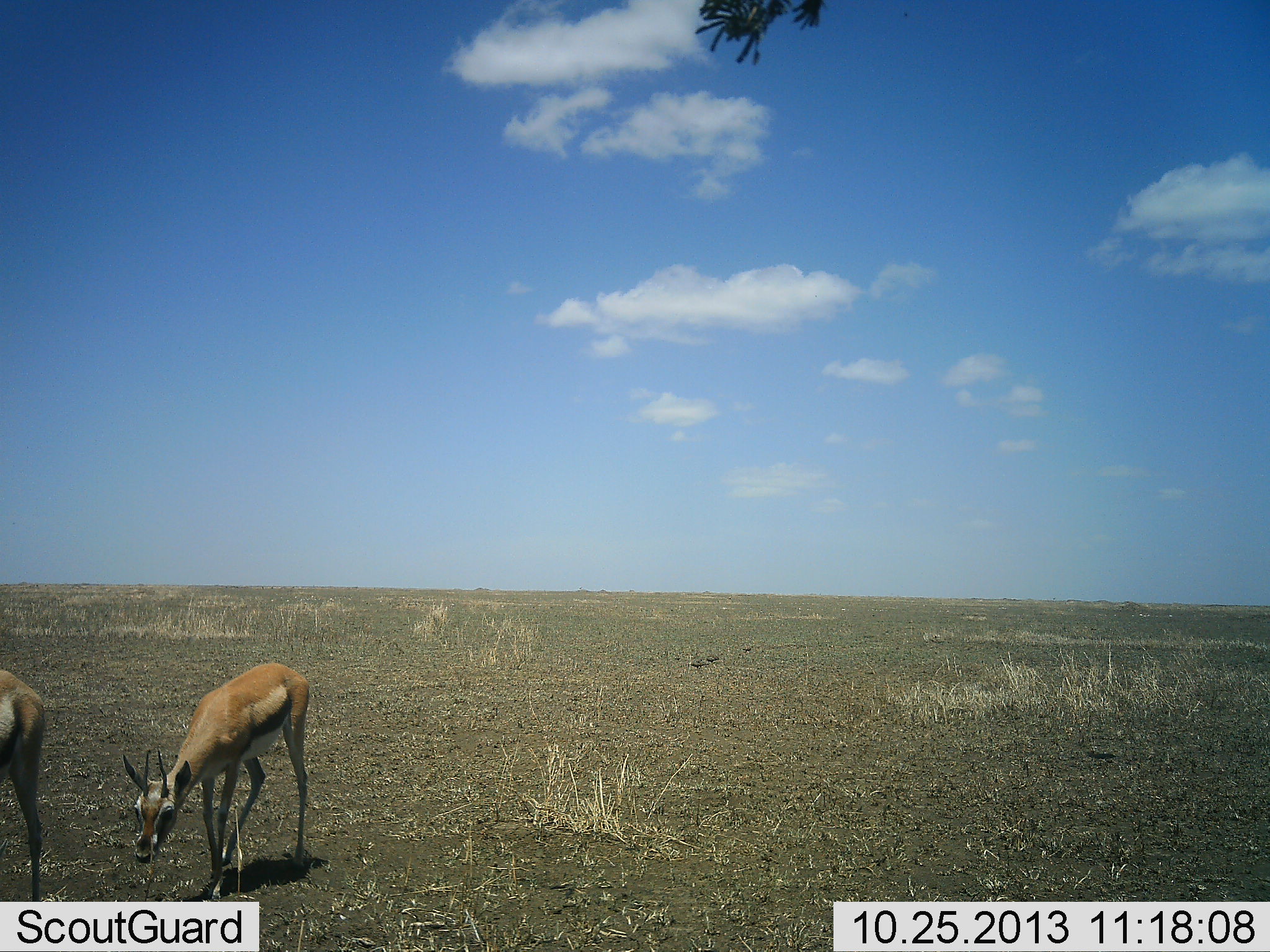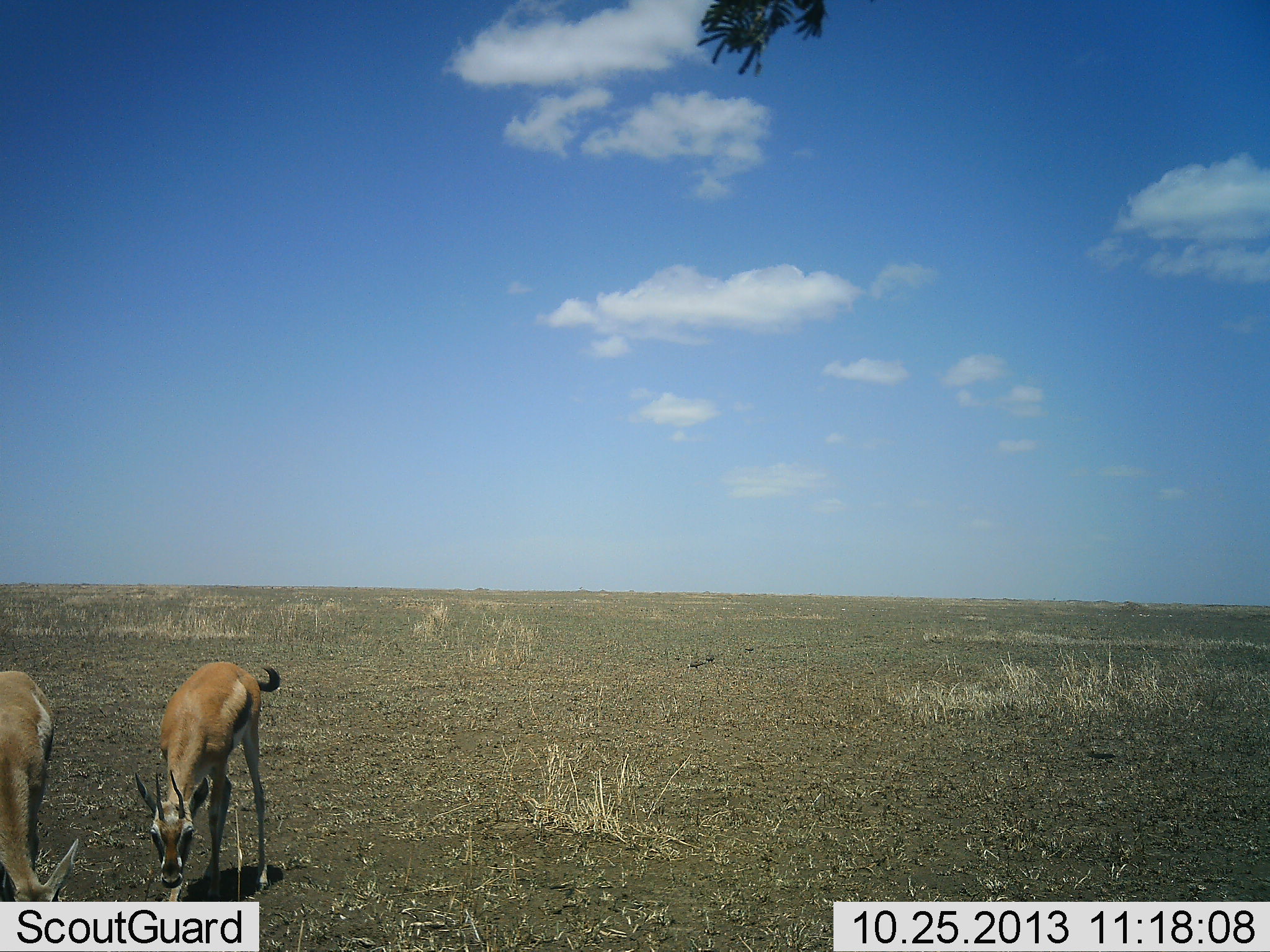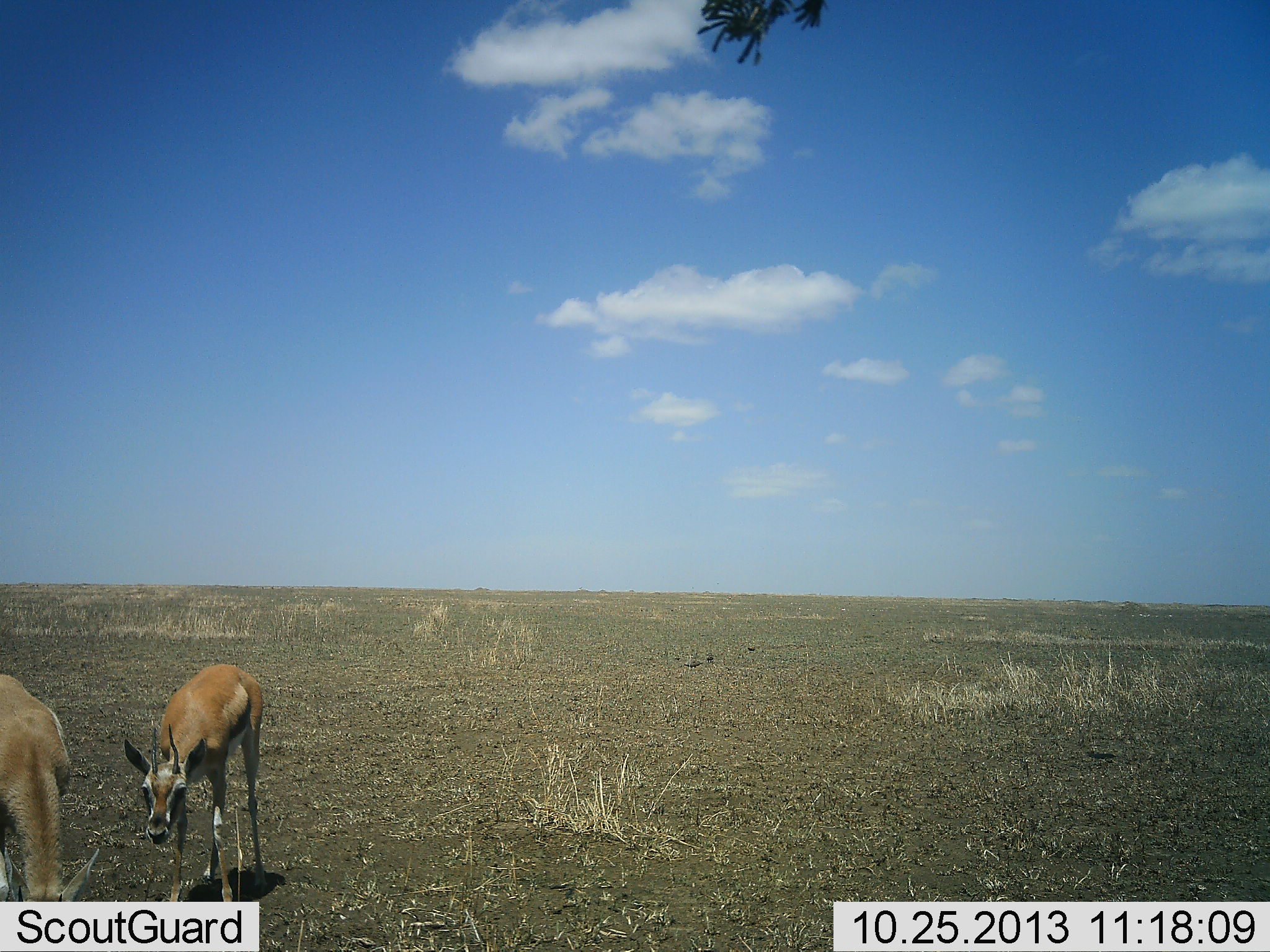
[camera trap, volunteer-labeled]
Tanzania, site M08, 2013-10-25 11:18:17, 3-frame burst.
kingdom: Animalia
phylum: Chordata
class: Mammalia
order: Artiodactyla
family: Bovidae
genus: Eudorcas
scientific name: Eudorcas thomsonii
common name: thomson's gazelle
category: gazellethomsons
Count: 2.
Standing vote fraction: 33%.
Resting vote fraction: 0%.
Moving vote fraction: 8%.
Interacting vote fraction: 0%.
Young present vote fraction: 0%.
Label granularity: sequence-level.